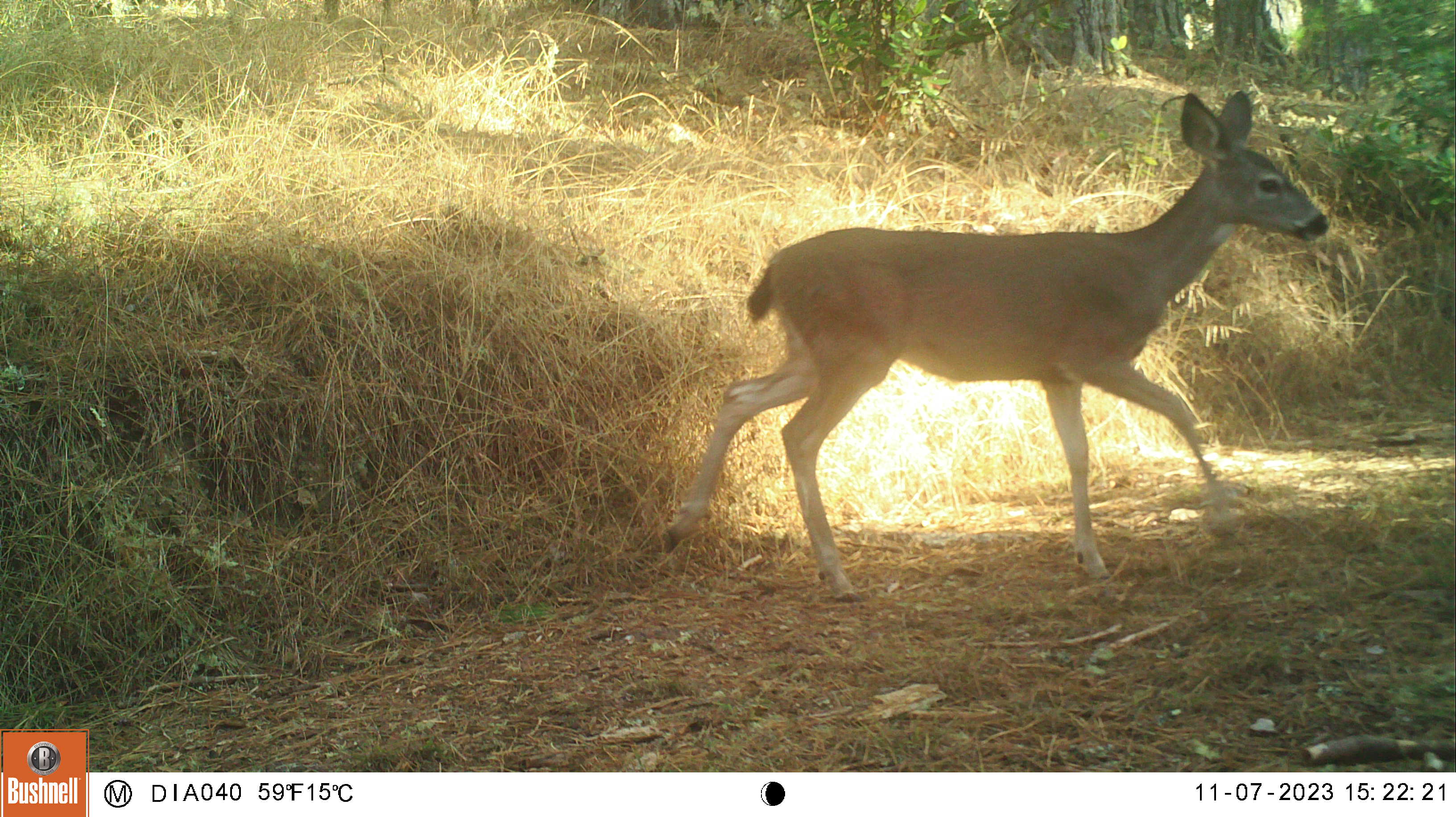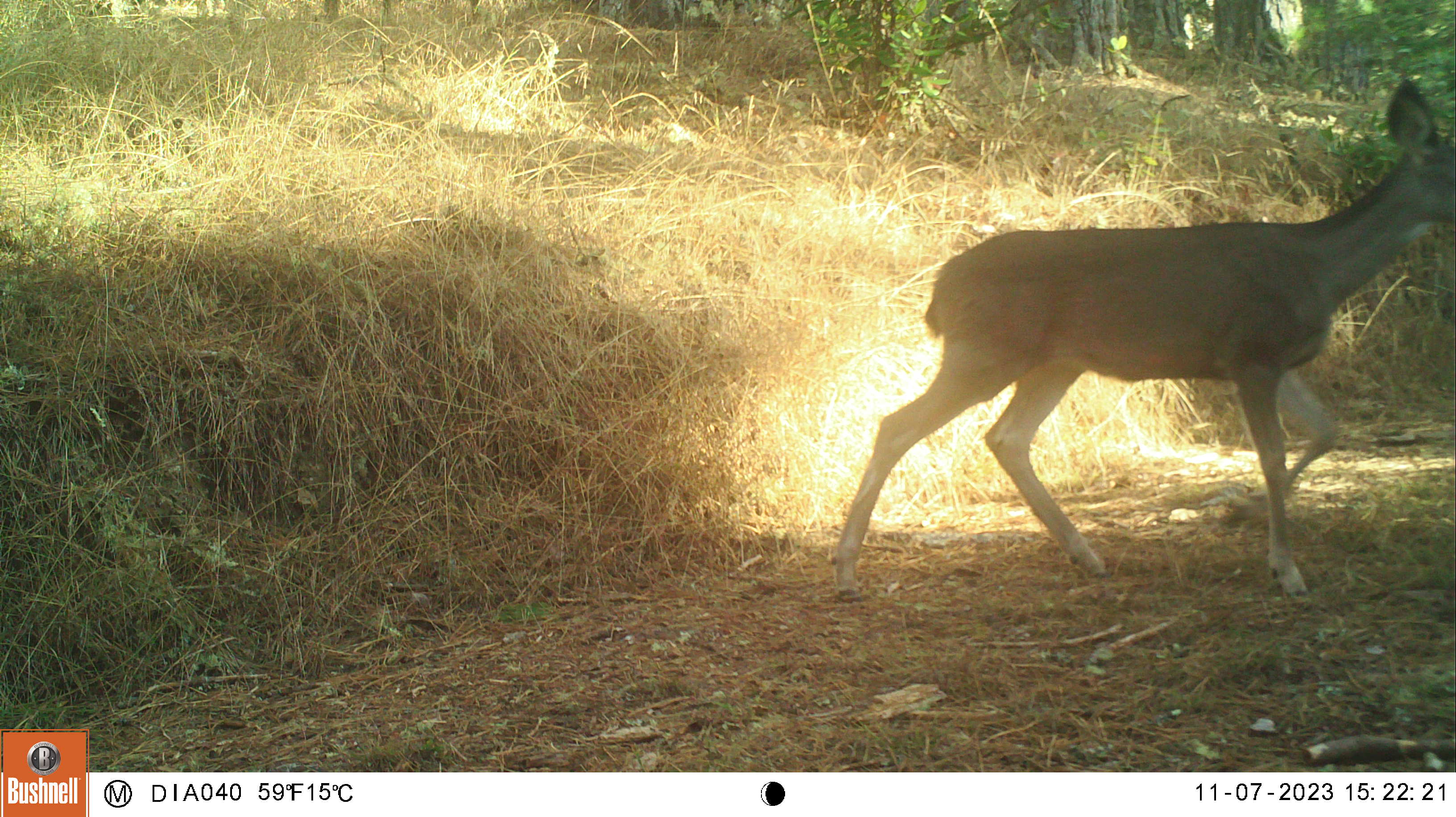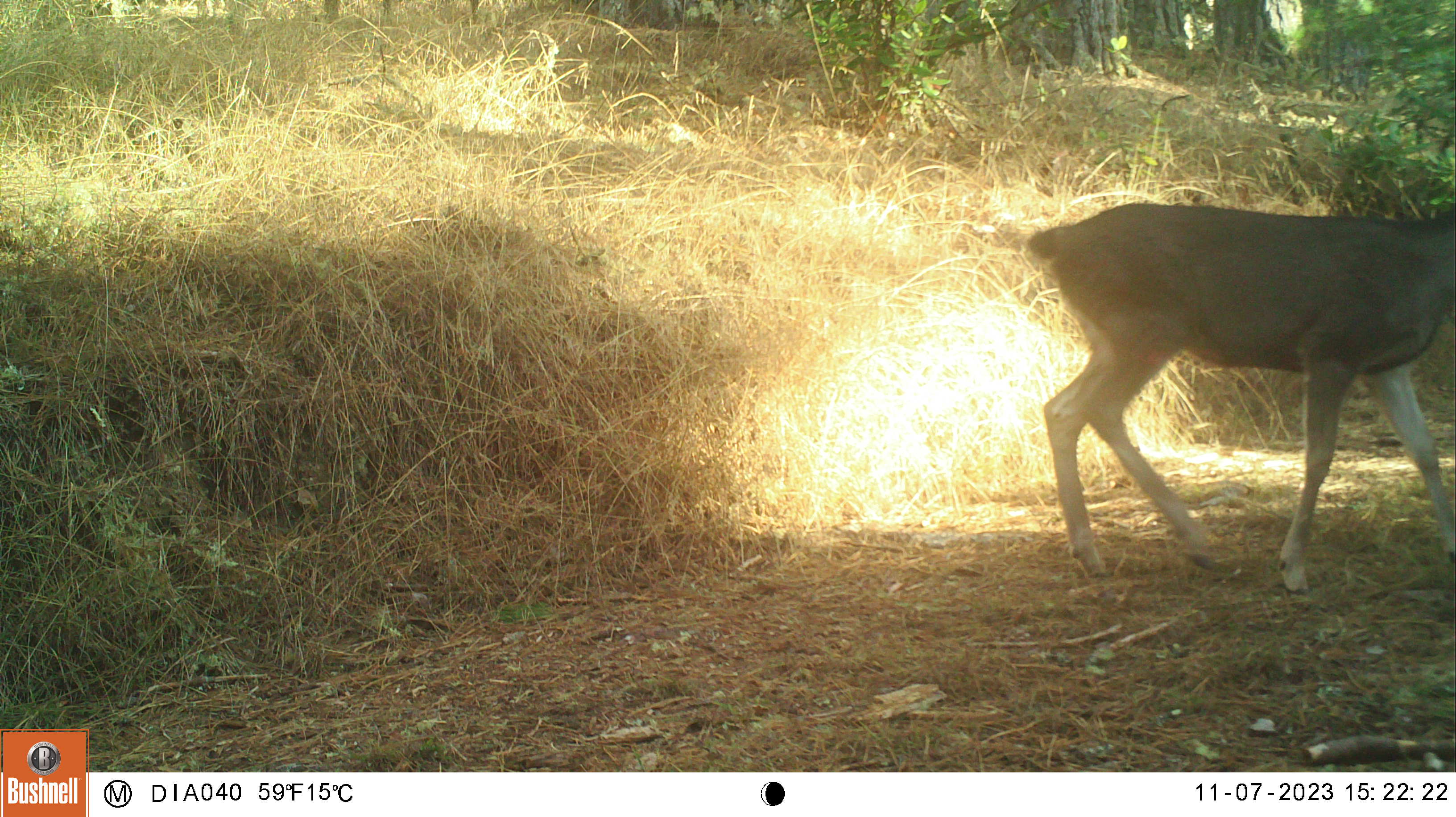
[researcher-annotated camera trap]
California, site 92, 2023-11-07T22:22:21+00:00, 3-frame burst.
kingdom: Animalia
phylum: Chordata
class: Mammalia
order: Artiodactyla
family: Cervidae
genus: Odocoileus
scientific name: Odocoileus hemionus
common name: mule deer